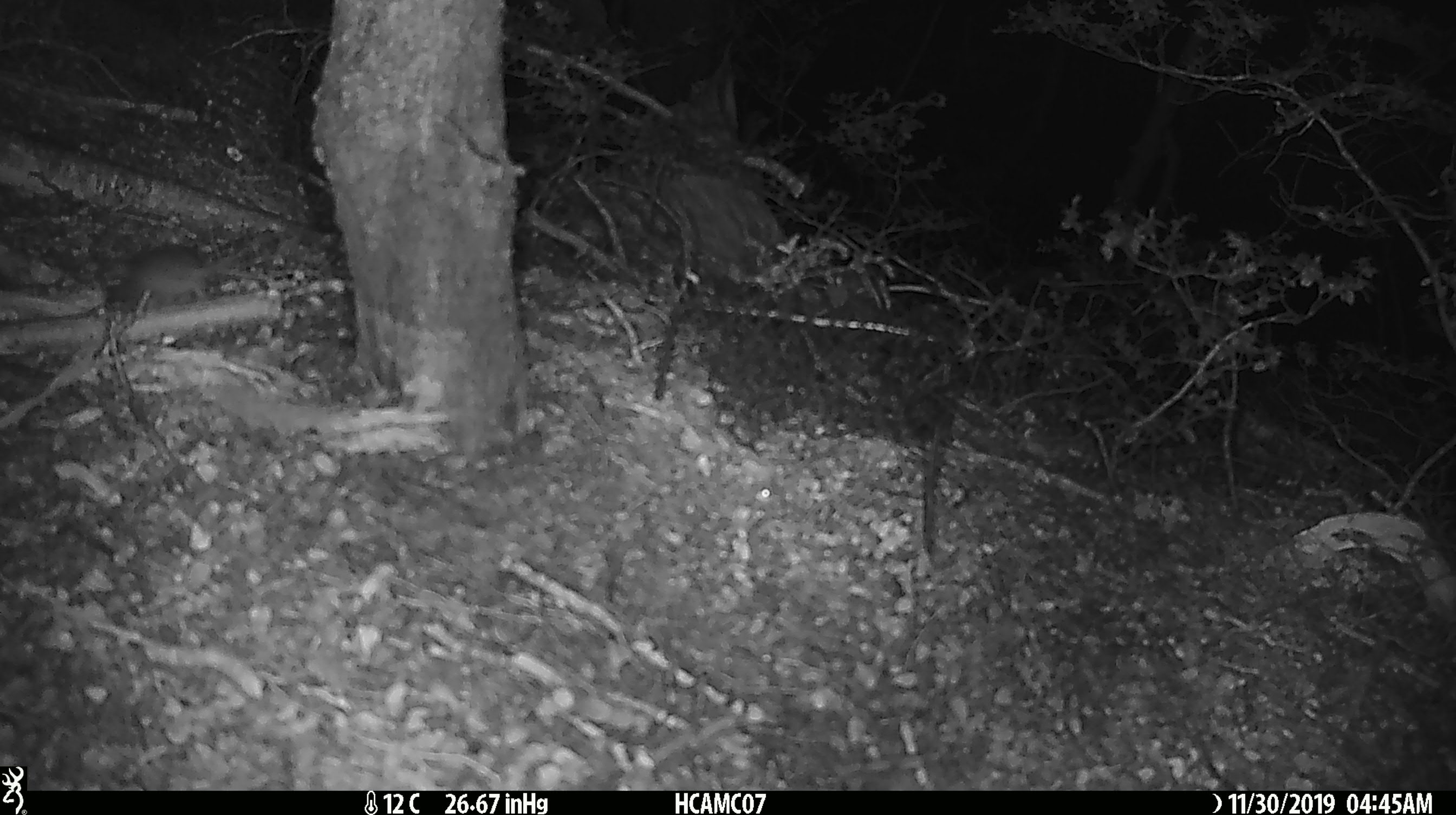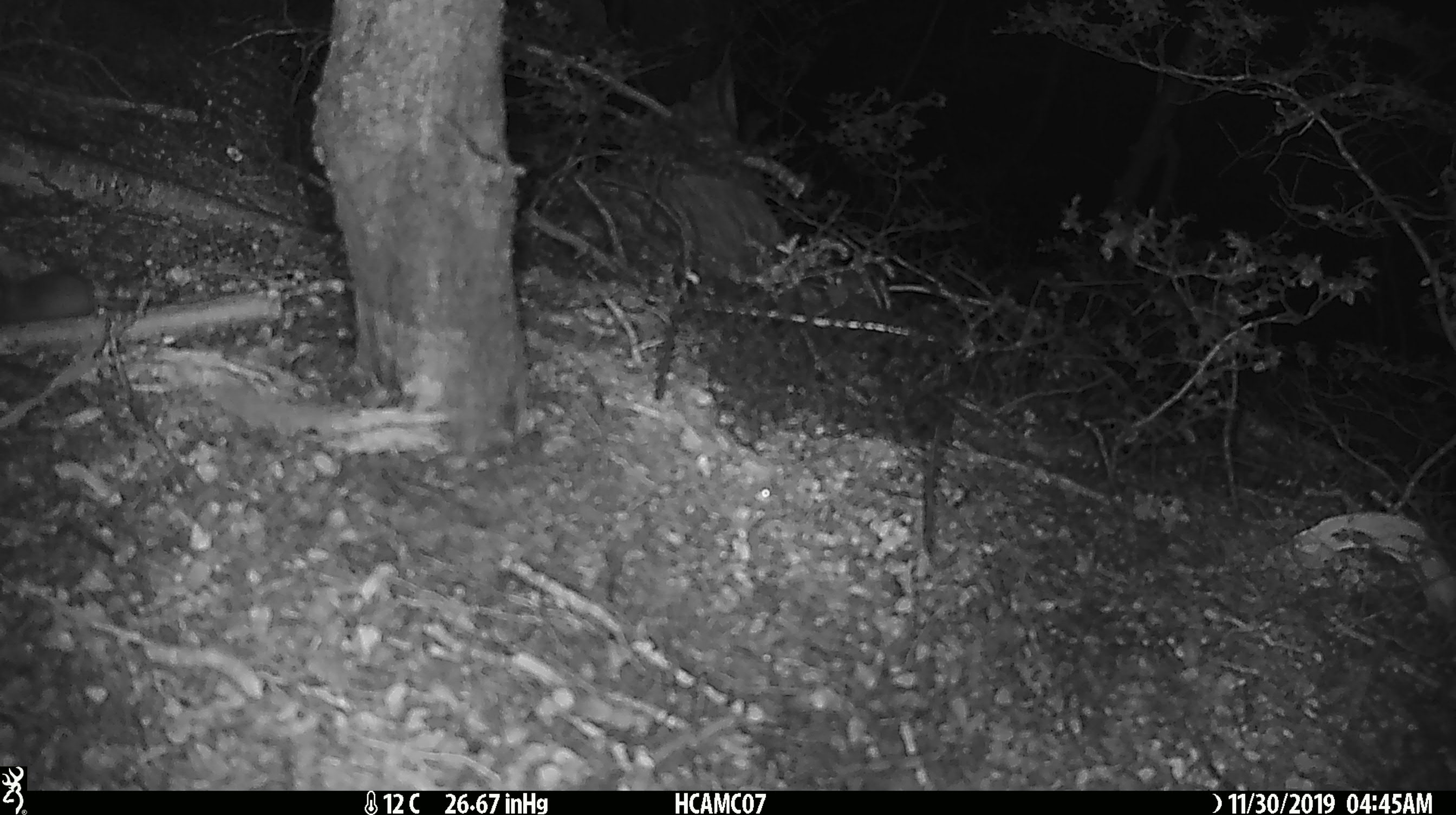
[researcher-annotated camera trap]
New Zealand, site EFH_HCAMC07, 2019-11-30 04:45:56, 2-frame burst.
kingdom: Animalia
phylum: Chordata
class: Mammalia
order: Rodentia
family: Muridae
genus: Mus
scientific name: Mus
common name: mouse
Mouse (Mus).